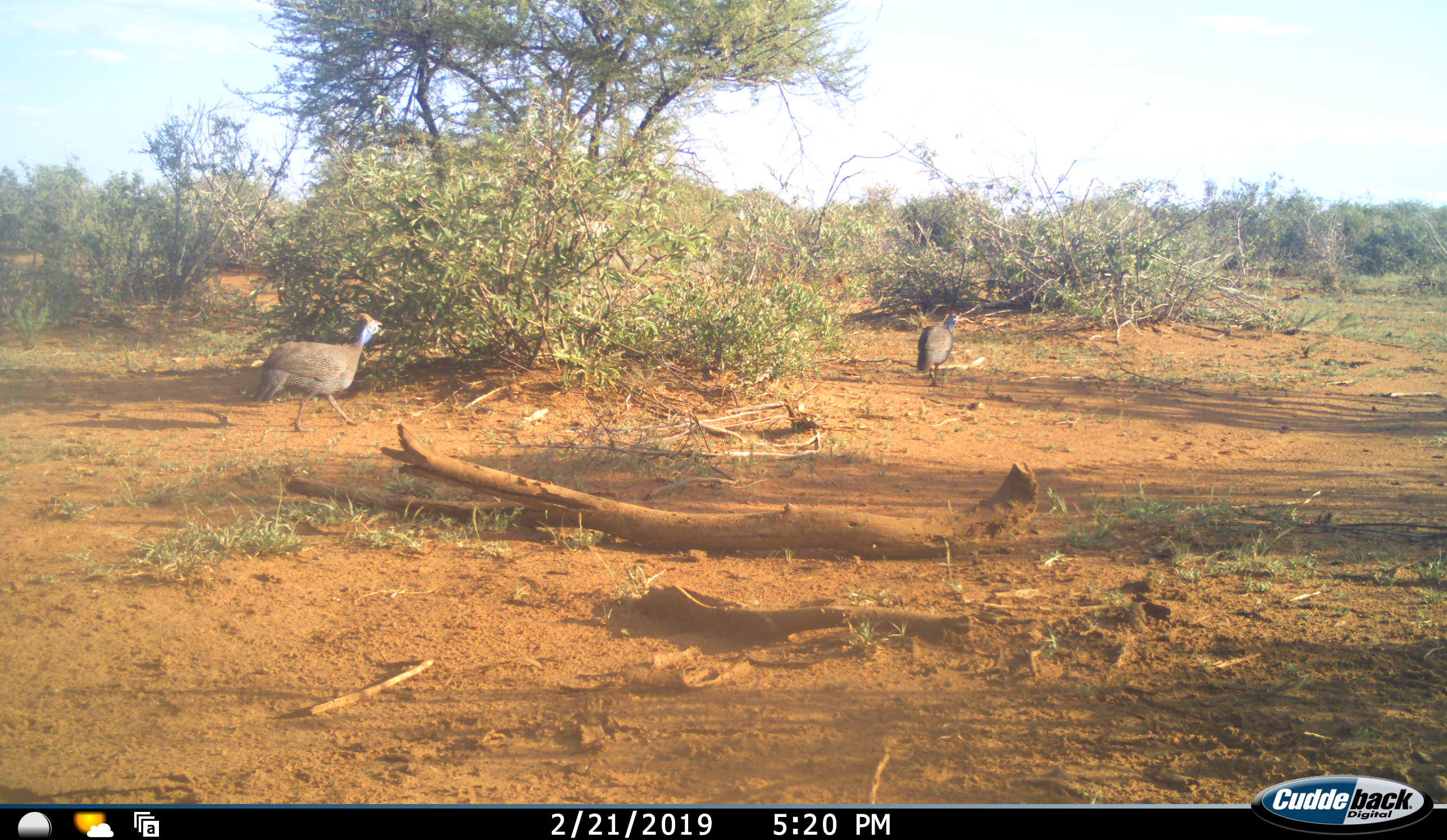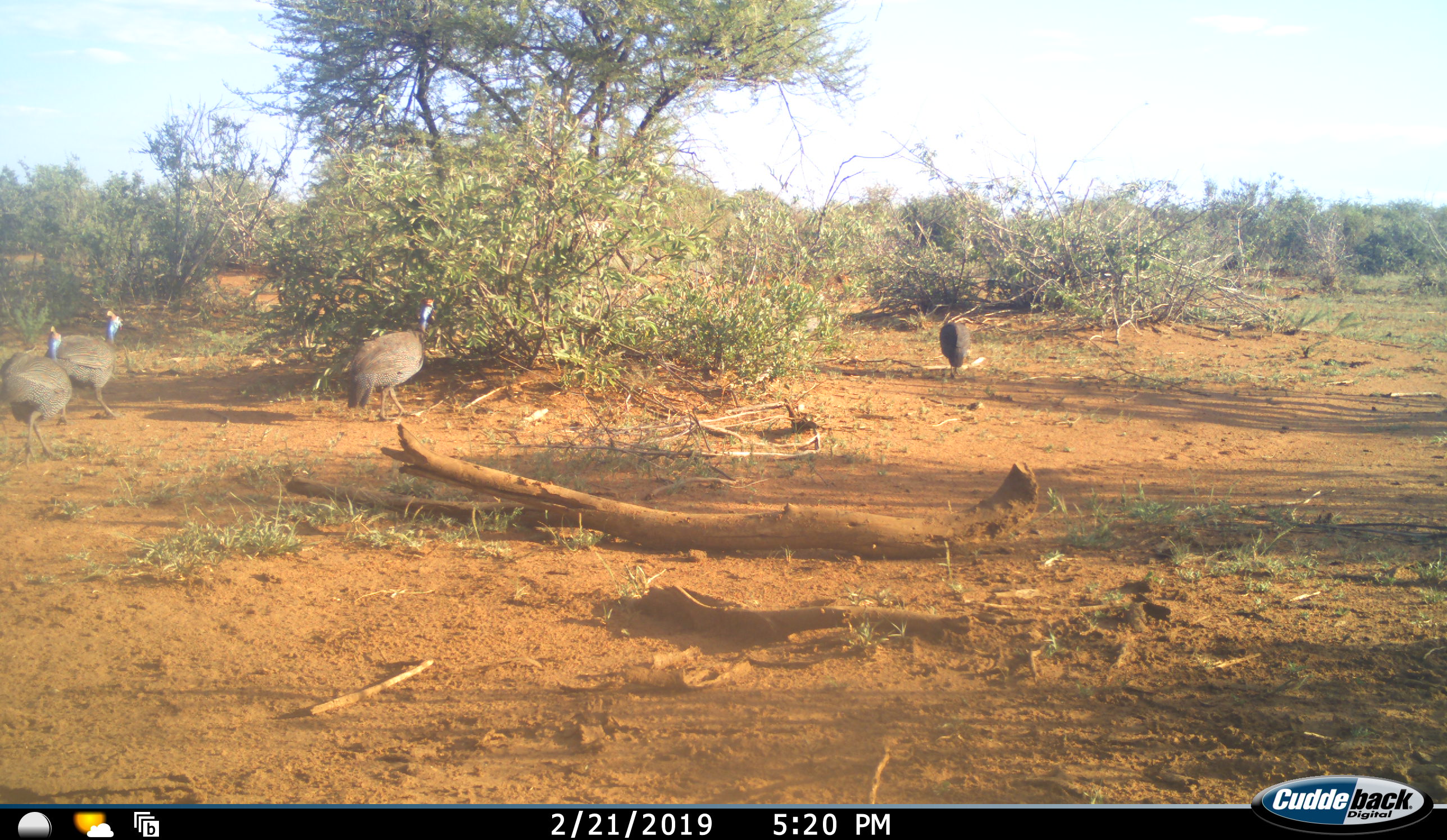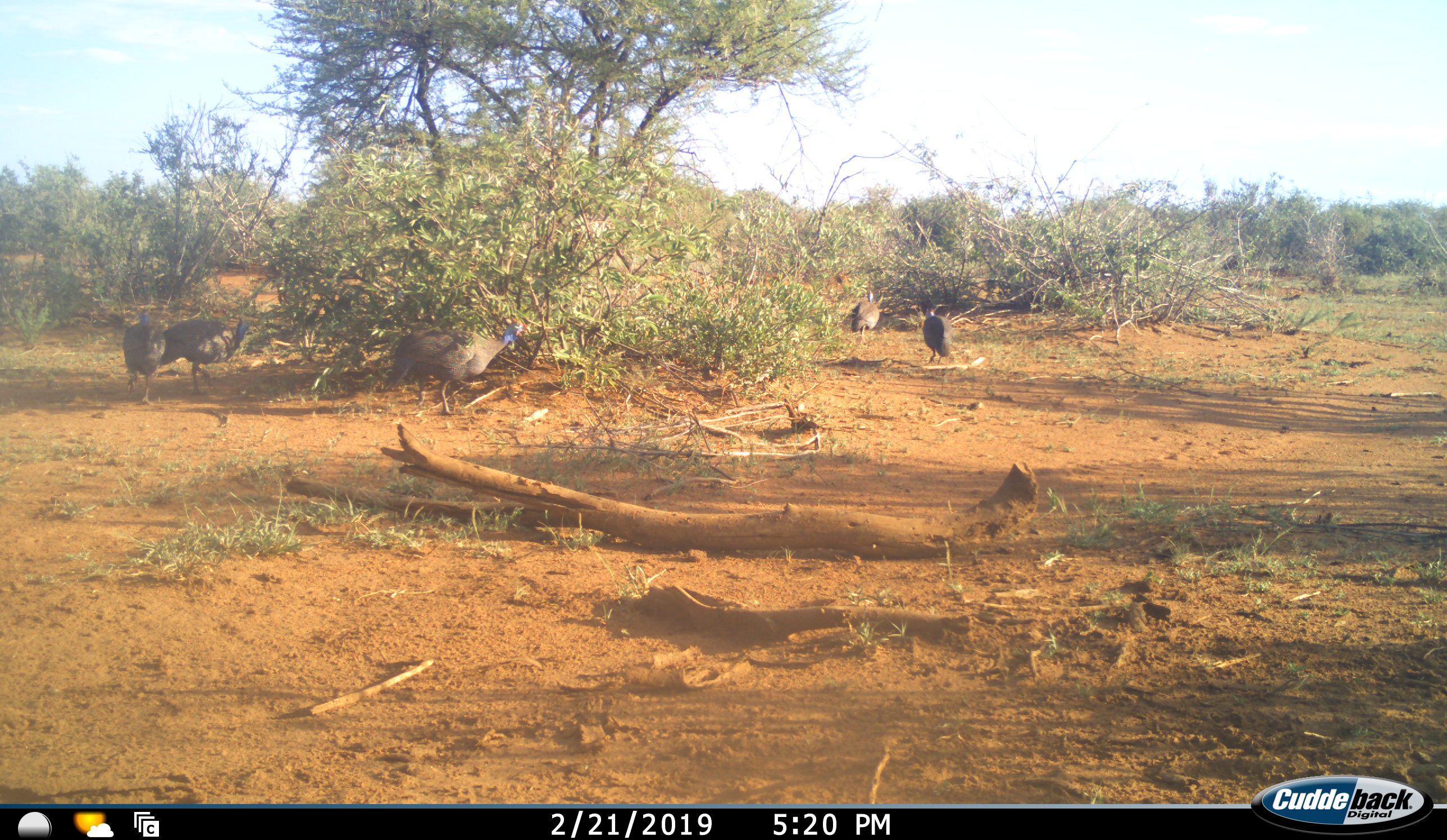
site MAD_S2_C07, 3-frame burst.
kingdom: Animalia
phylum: Chordata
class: Aves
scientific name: Aves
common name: bird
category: birdother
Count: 5.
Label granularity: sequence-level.